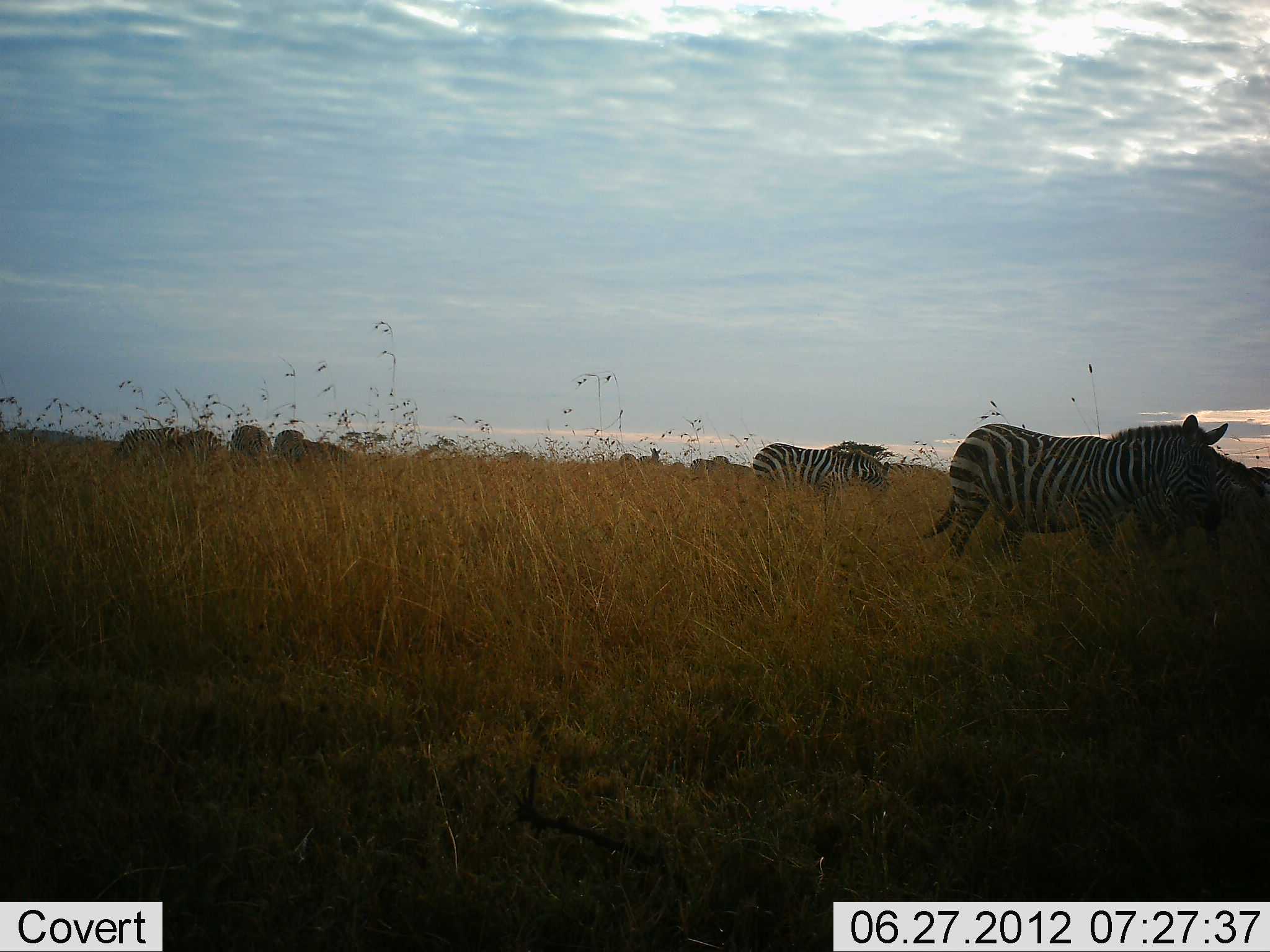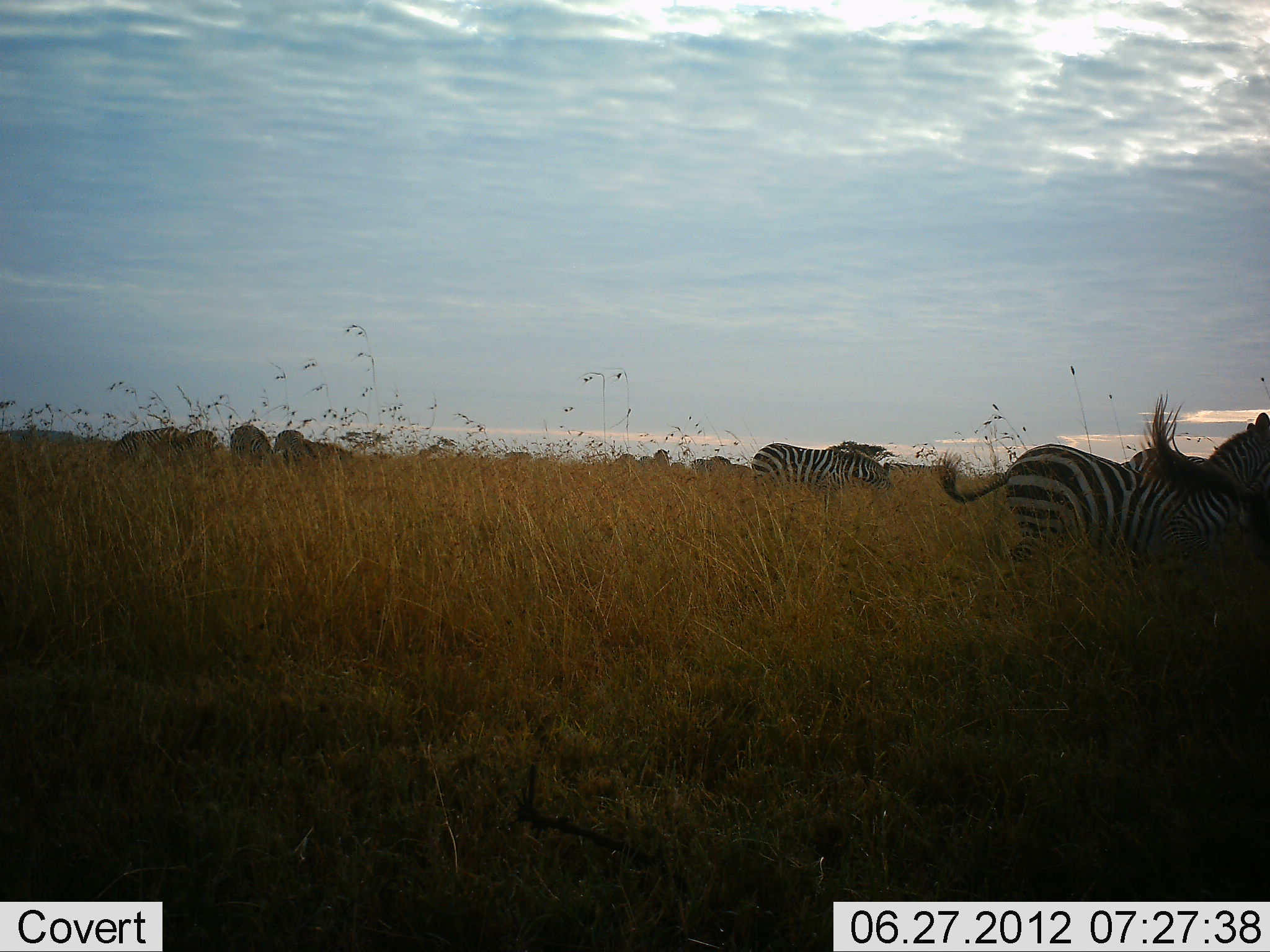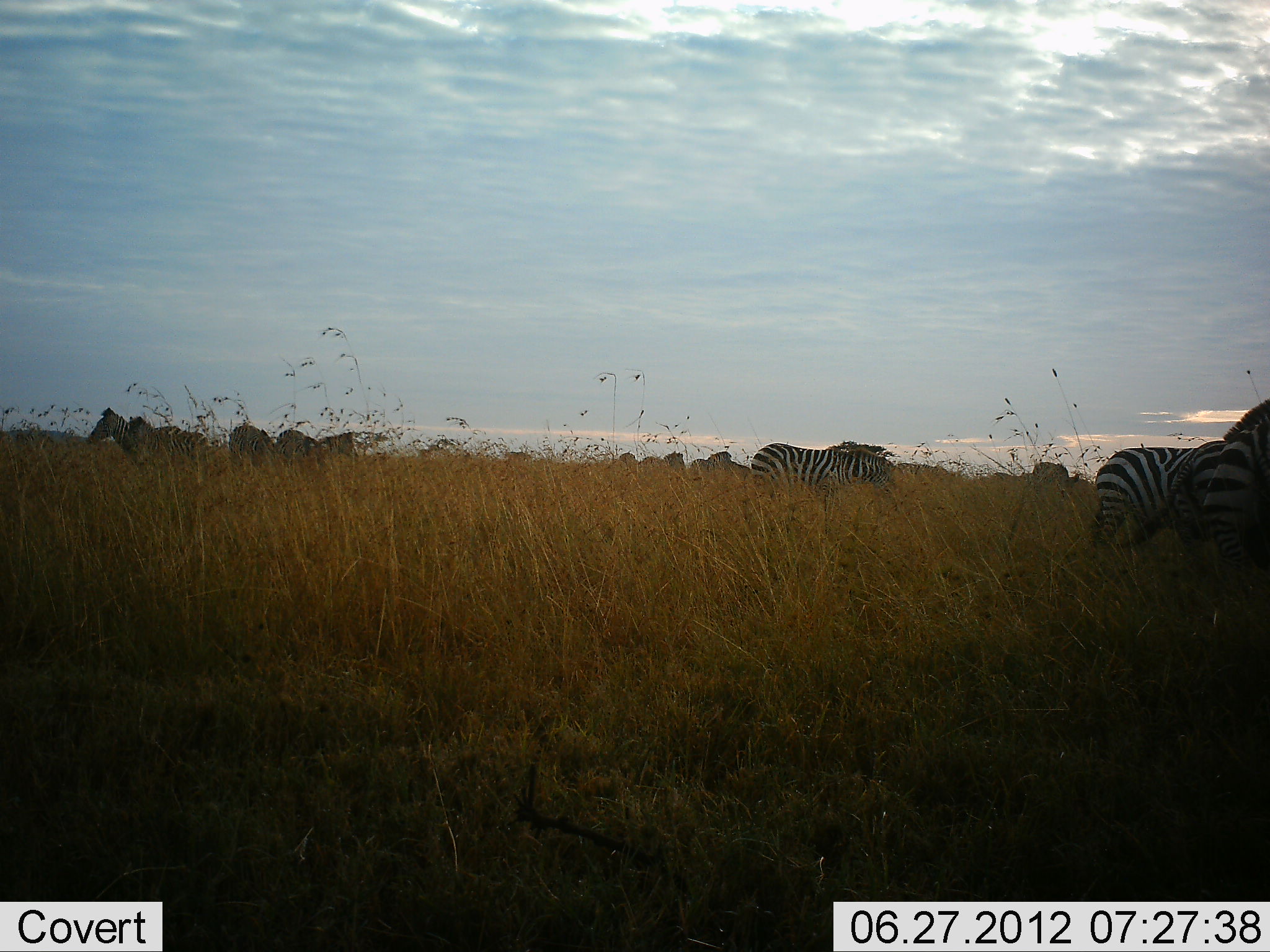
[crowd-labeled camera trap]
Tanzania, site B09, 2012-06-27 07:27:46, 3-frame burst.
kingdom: Animalia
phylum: Chordata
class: Mammalia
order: Perissodactyla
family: Equidae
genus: Equus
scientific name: Equus quagga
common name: plains zebra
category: zebra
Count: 10.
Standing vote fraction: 80%.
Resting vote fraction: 0%.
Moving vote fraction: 70%.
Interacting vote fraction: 10%.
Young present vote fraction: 0%.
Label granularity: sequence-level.